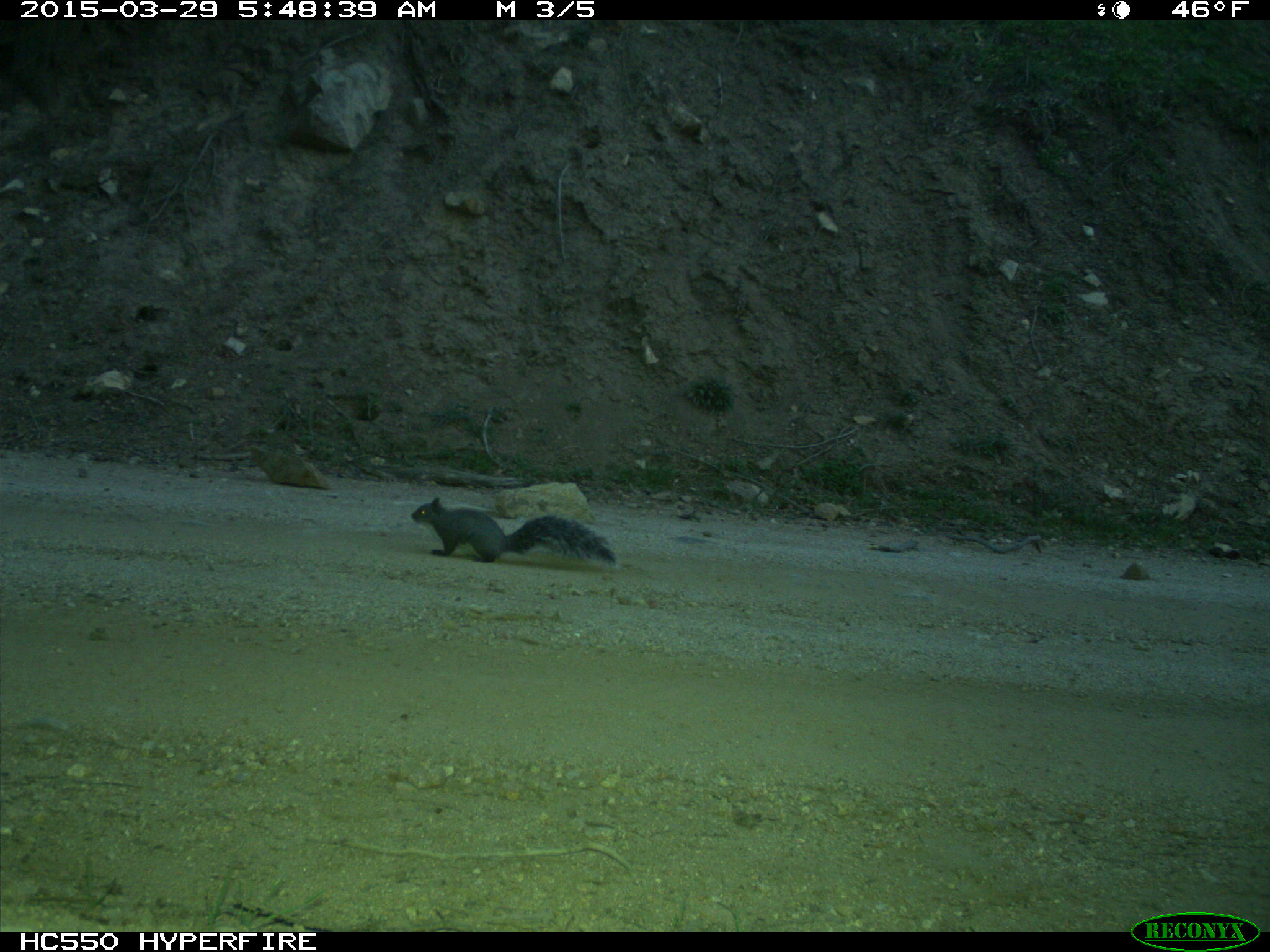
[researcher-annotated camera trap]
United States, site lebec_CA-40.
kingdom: Animalia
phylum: Chordata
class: Mammalia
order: Rodentia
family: Sciuridae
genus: Sciurus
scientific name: Sciurus carolinensis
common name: eastern gray squirrel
Sciurus carolinensis (eastern gray squirrel).